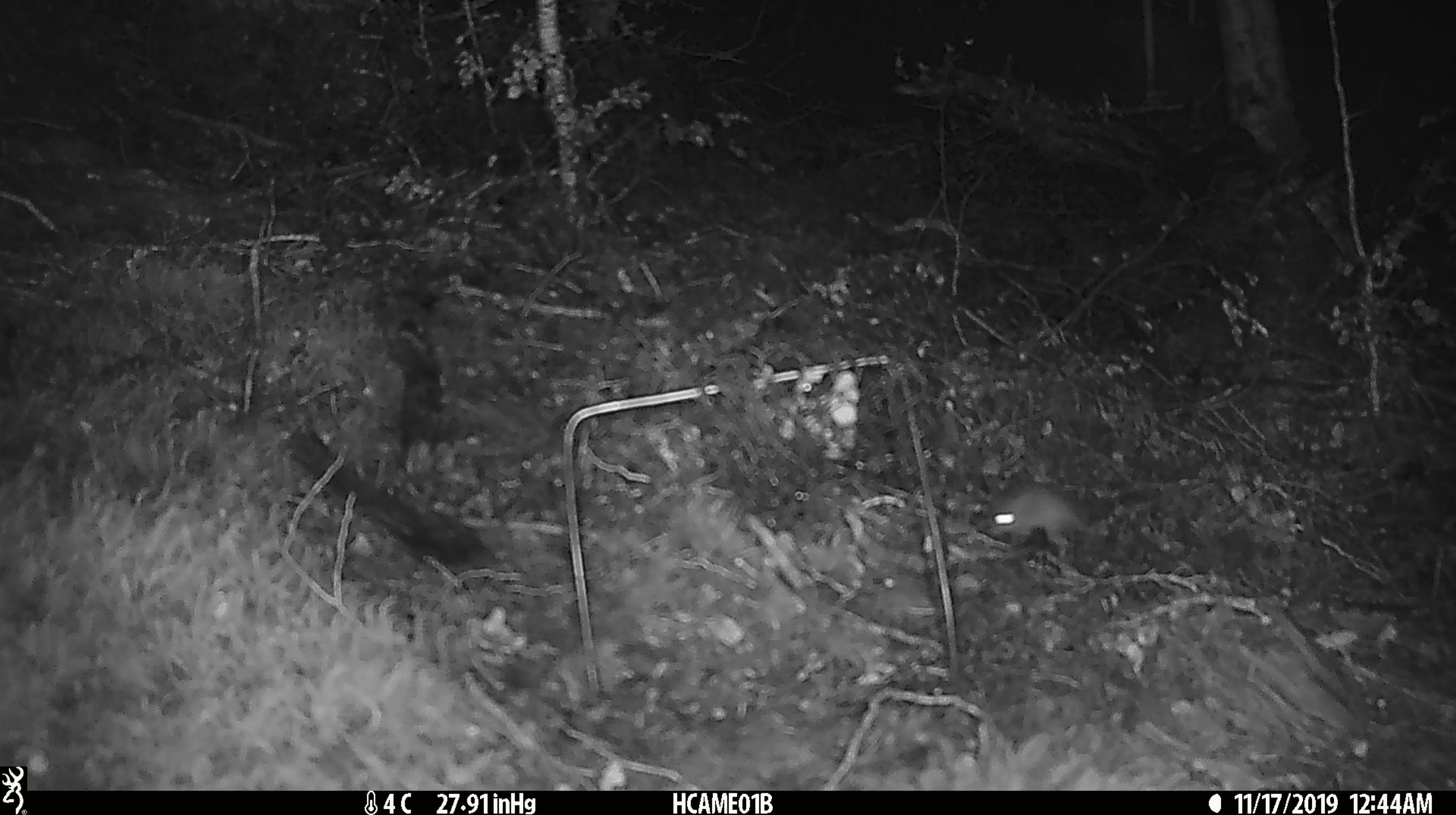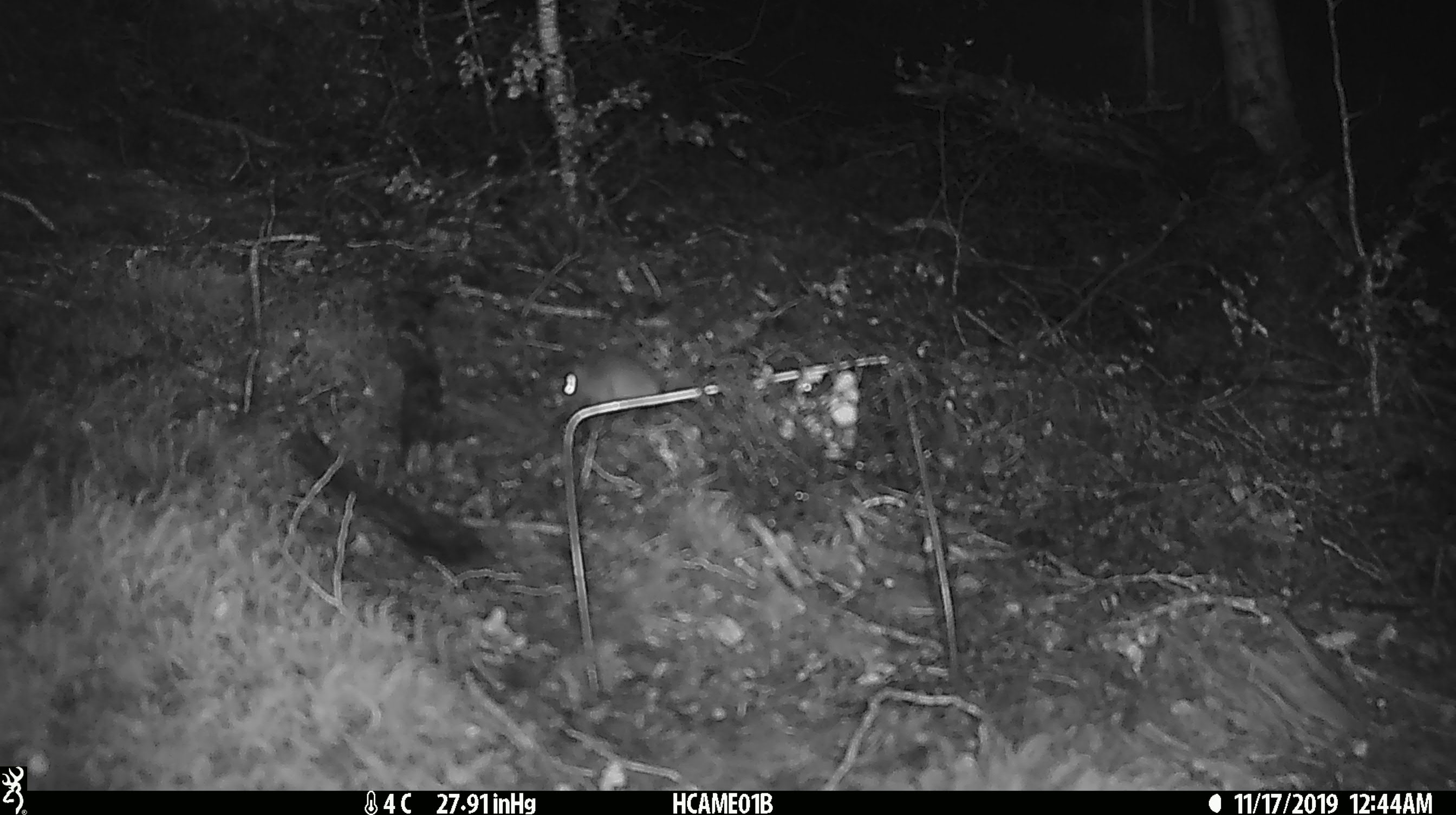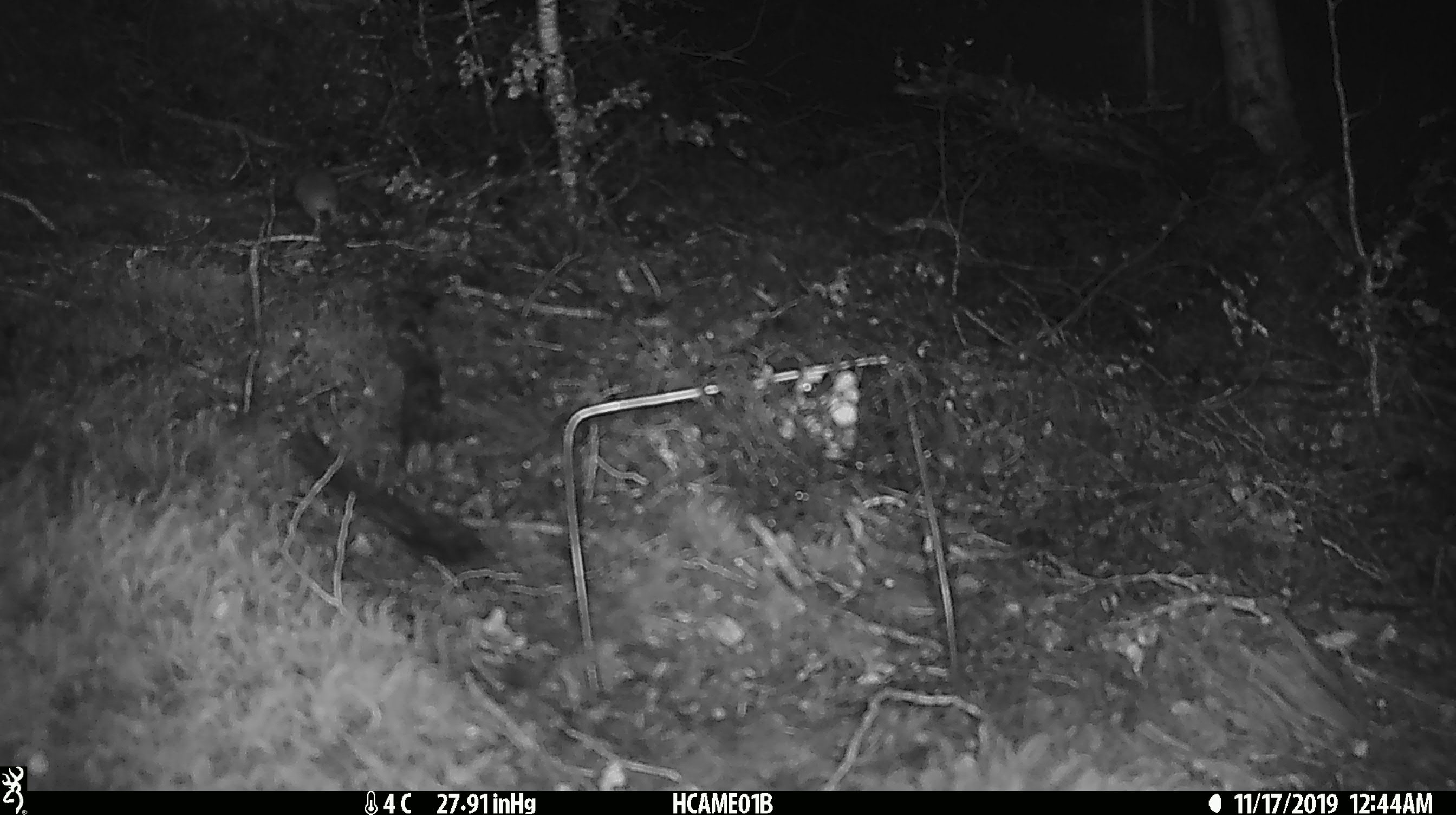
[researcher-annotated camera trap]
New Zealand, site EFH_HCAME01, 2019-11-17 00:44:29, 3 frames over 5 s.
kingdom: Animalia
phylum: Chordata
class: Mammalia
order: Rodentia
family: Muridae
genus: Mus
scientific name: Mus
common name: mouse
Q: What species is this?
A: Mouse (Mus).